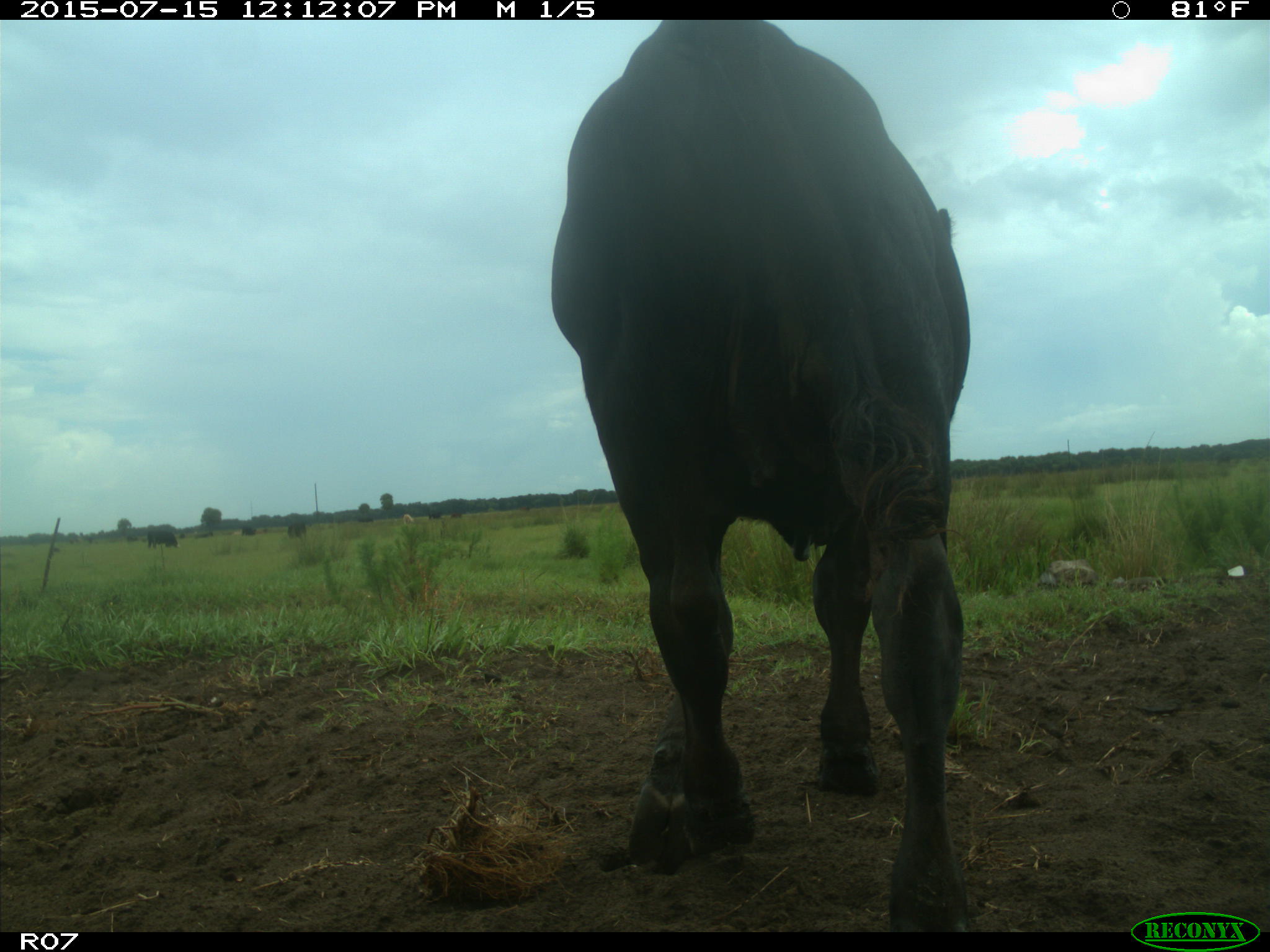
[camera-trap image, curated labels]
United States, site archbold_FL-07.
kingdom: Animalia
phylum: Chordata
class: Mammalia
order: Artiodactyla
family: Bovidae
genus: Bos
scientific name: Bos taurus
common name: domestic cow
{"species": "Bos taurus (domestic cow)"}